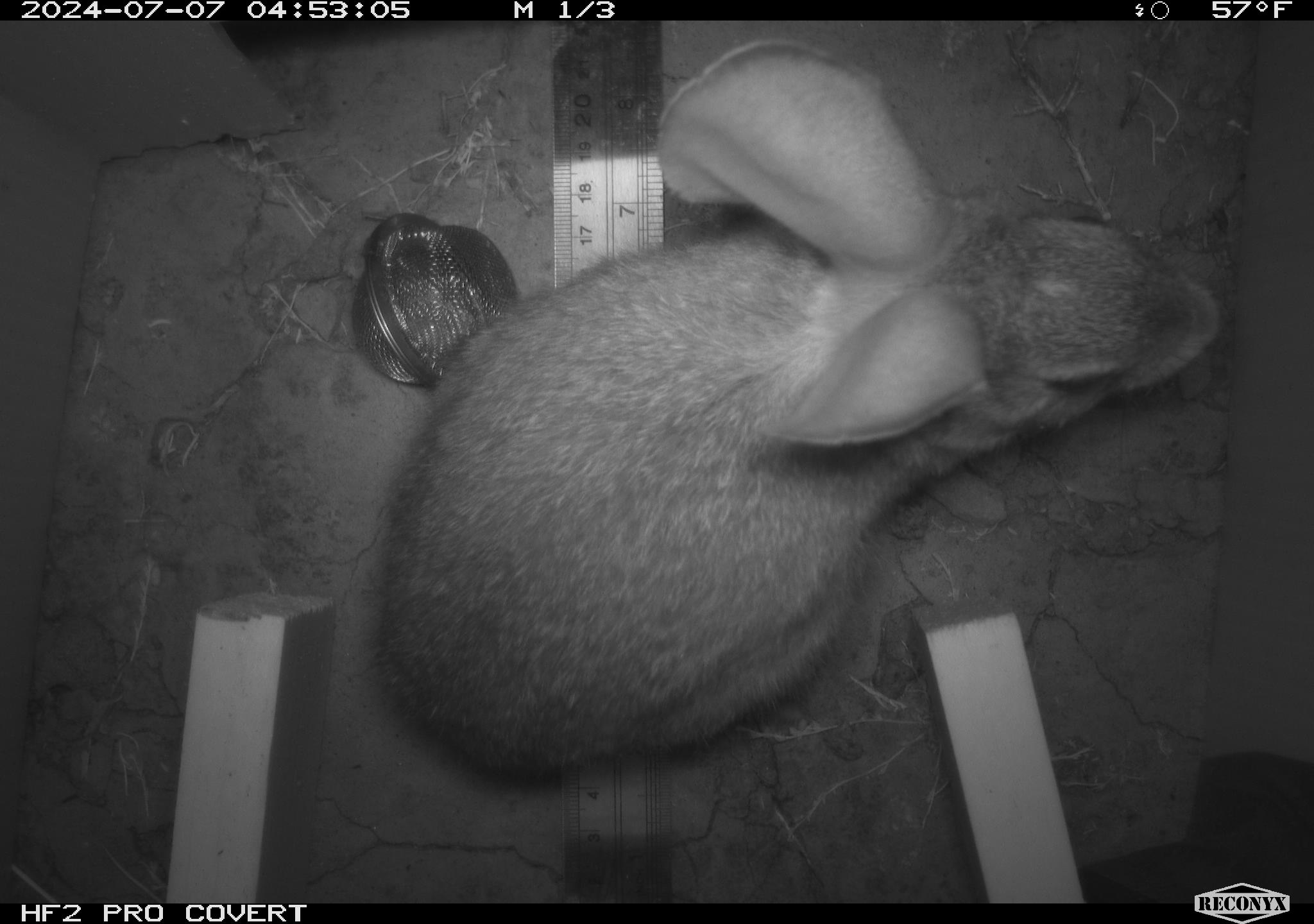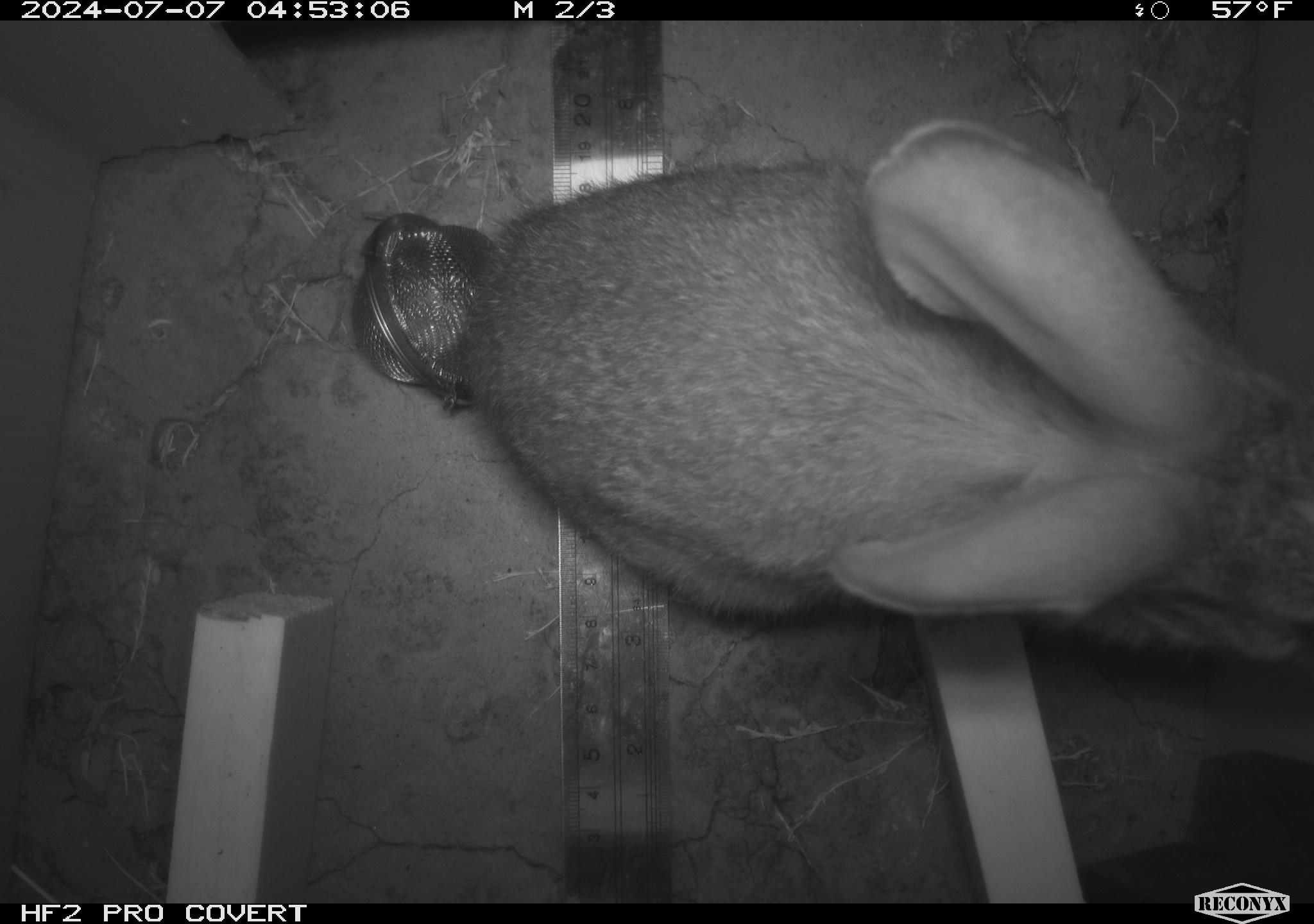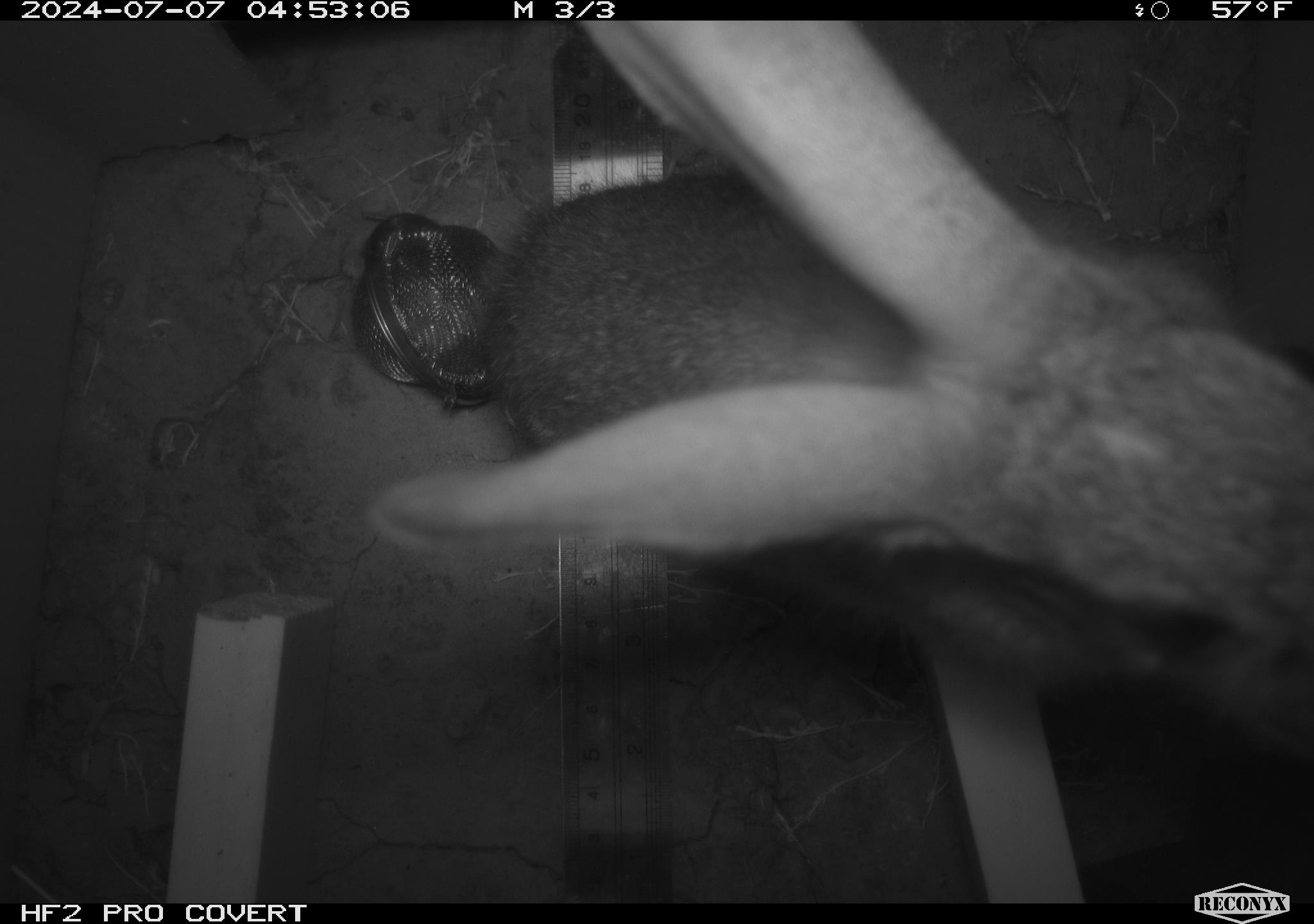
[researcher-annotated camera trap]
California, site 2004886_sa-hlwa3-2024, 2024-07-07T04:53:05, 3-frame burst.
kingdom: Animalia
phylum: Chordata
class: Mammalia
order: Lagomorpha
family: Leporidae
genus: Sylvilagus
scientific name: Sylvilagus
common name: cottontail rabbits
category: sylvilagus species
Sylvilagus species (cottontail rabbits) (Sylvilagus).